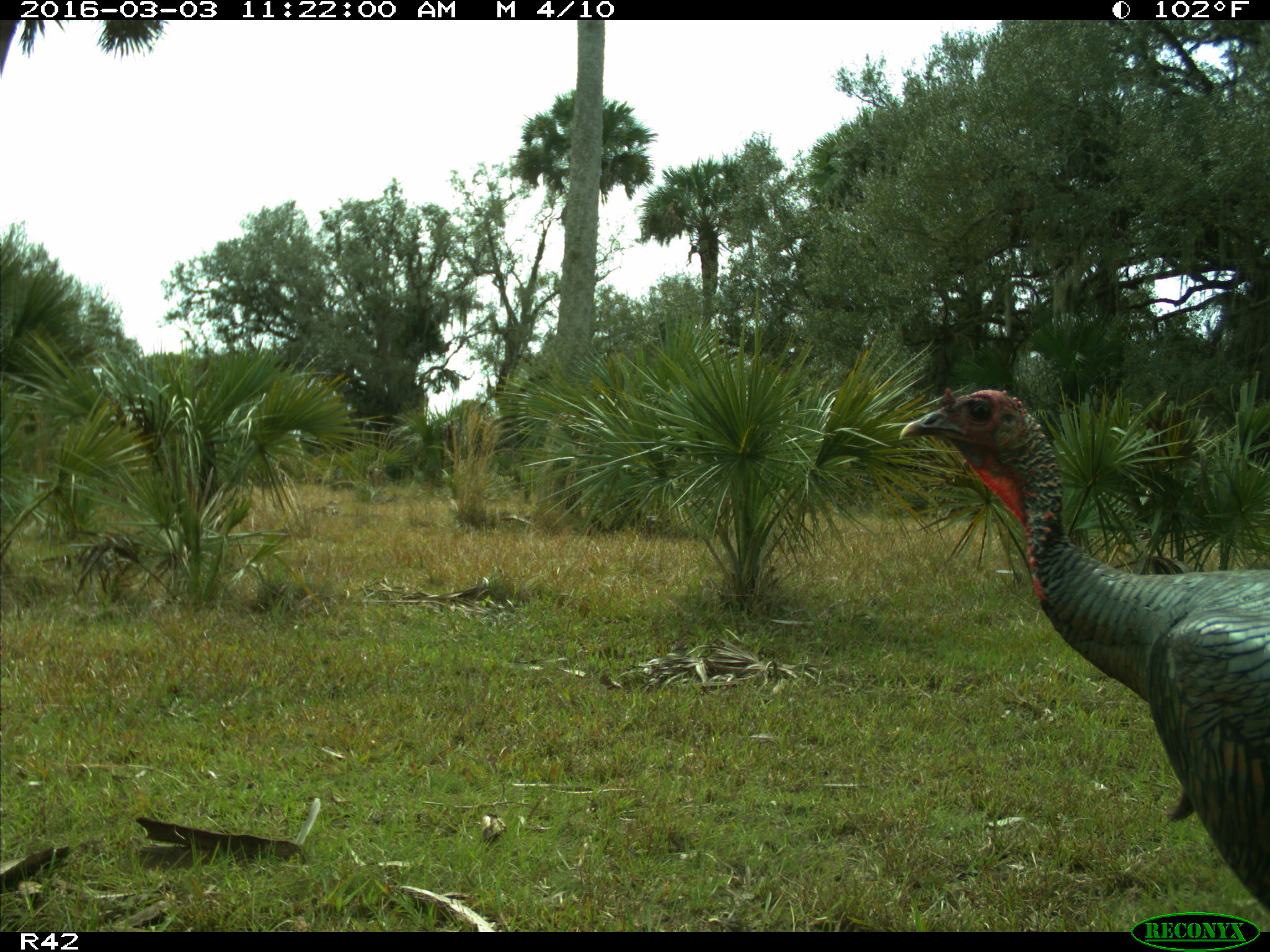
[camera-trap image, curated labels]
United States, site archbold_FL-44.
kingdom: Animalia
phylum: Chordata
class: Aves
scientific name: Aves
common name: birds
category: unidentified bird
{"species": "unidentified bird (birds) (Aves)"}